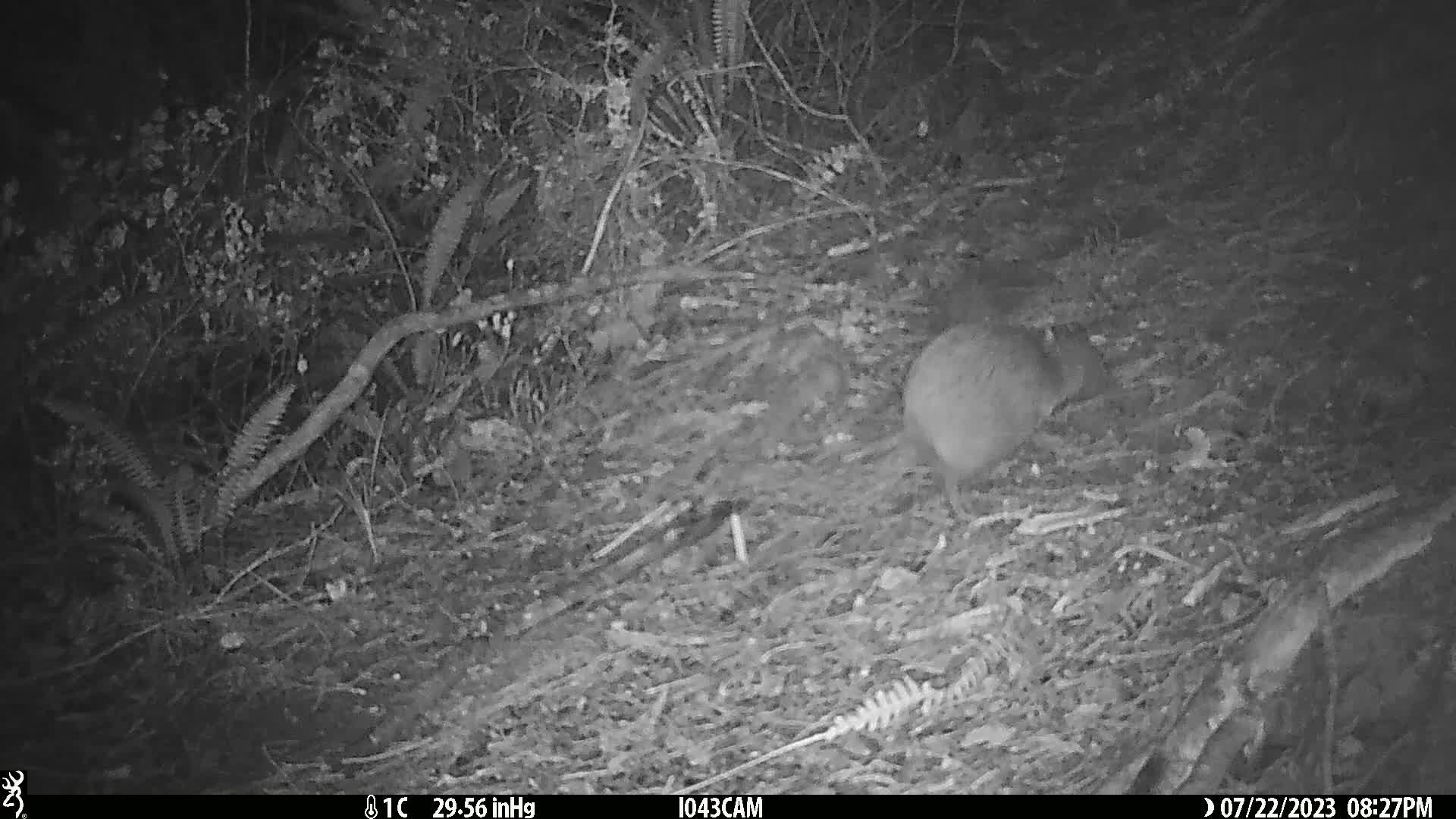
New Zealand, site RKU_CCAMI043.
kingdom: Animalia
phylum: Chordata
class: Aves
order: Apterygiformes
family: Apterygidae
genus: Apteryx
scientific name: Apteryx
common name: kiwi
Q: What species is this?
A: Kiwi (Apteryx).